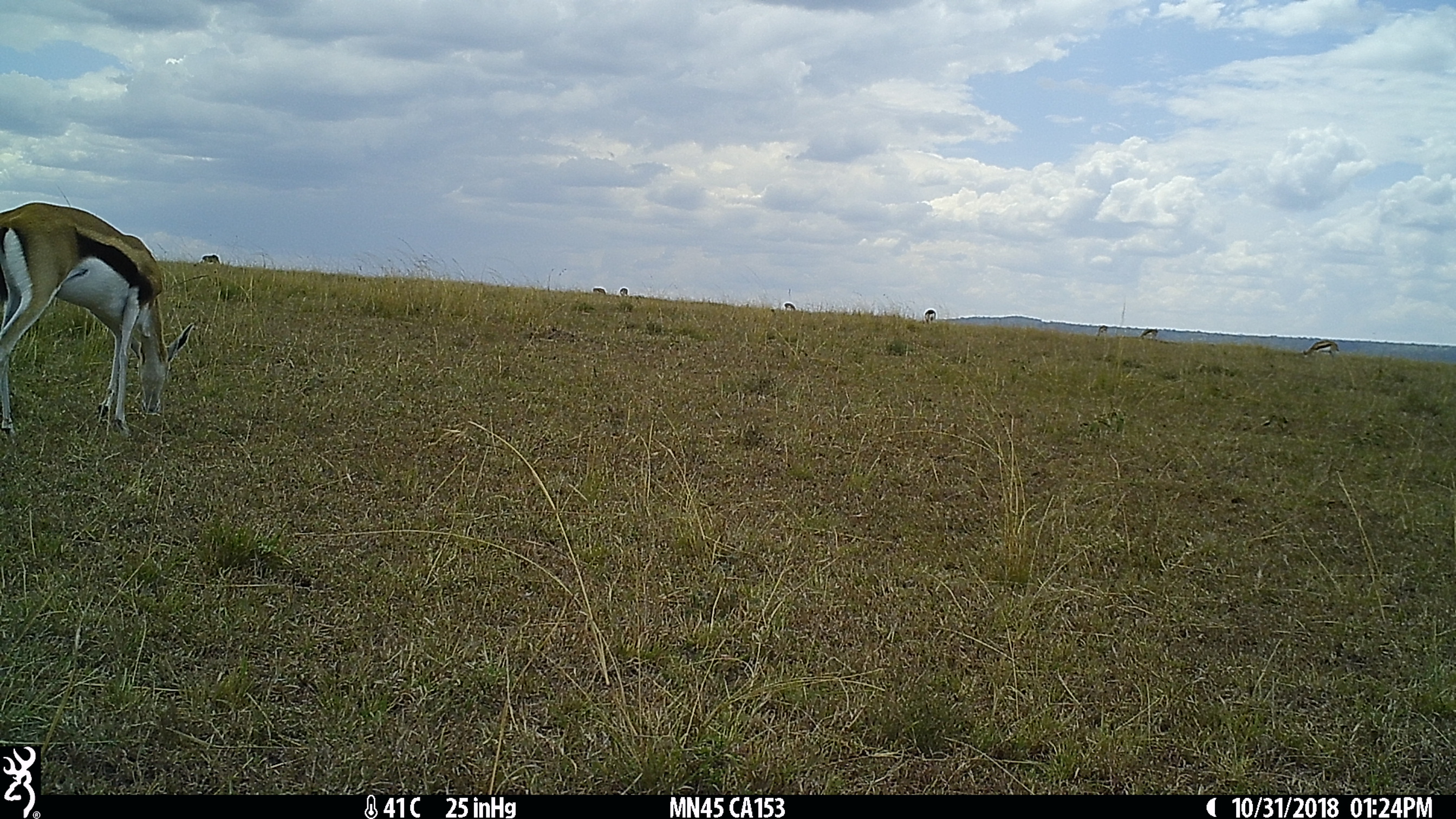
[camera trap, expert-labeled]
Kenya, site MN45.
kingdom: Animalia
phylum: Chordata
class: Mammalia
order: Artiodactyla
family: Bovidae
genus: Eudorcas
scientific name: Eudorcas thomsonii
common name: thomon's gazelle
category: gazelle thomsons